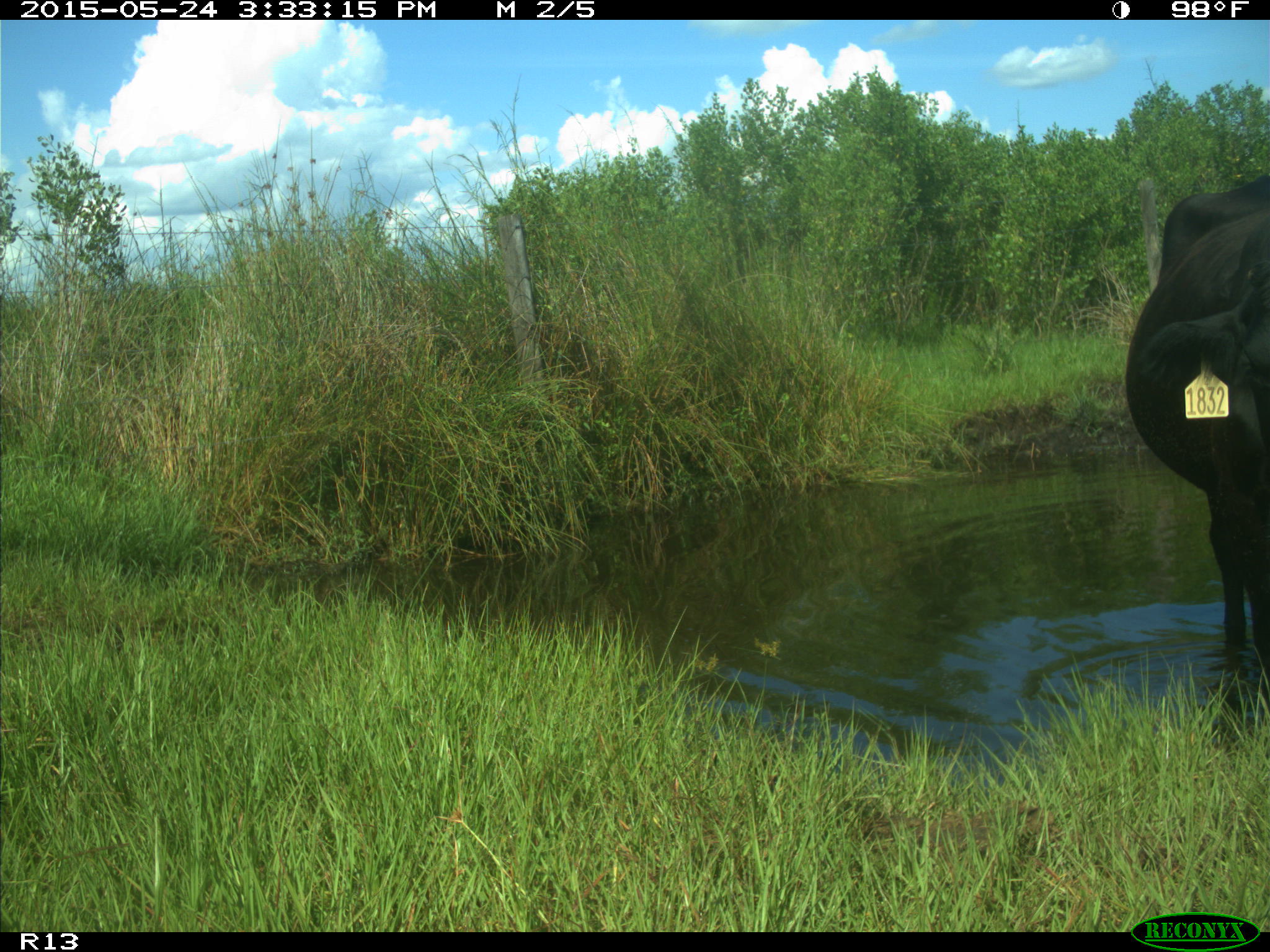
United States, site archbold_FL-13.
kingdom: Animalia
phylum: Chordata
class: Mammalia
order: Artiodactyla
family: Bovidae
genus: Bos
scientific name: Bos taurus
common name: domestic cow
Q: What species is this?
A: Bos taurus (domestic cow).